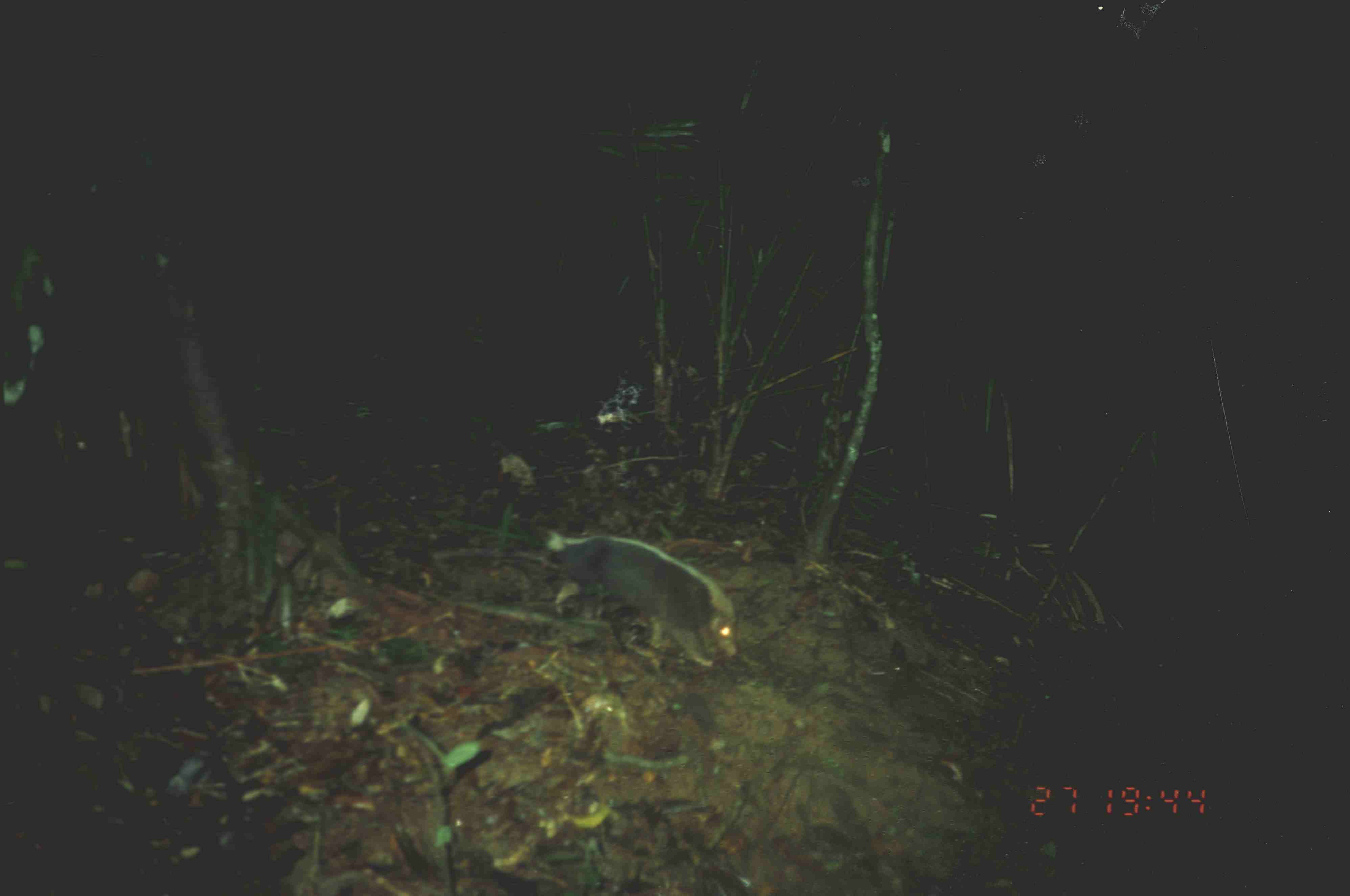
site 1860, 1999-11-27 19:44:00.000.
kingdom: Animalia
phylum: Chordata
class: Mammalia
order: Carnivora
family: Mephitidae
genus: Mydaus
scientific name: Mydaus javanensis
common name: sunda stink-badger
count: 1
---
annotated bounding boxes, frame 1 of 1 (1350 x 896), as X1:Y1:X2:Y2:
mydaus javanensis: 544:529:738:666